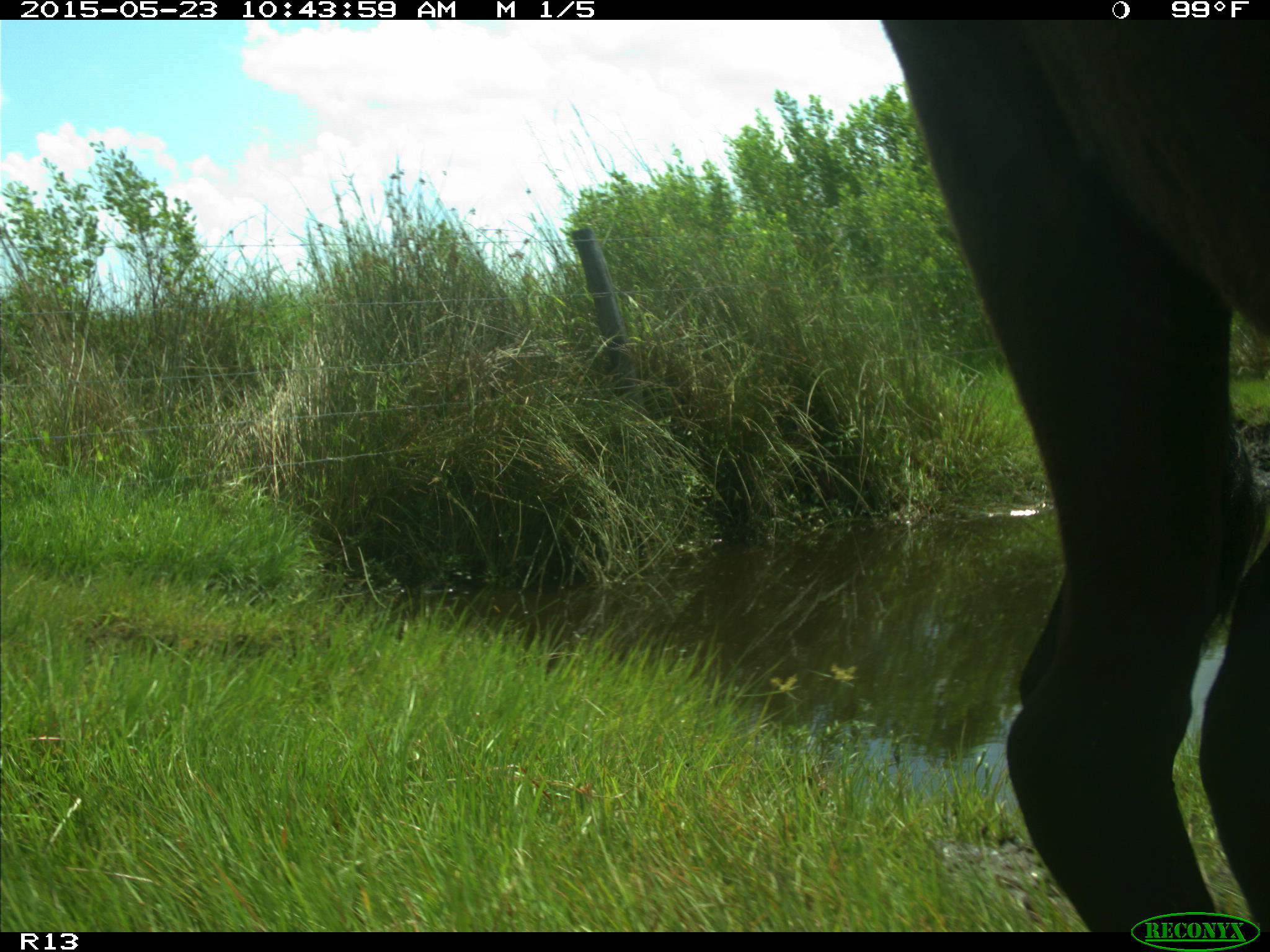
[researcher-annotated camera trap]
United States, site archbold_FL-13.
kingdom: Animalia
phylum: Chordata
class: Mammalia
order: Artiodactyla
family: Bovidae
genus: Bos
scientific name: Bos taurus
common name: domestic cow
Bos taurus (domestic cow).